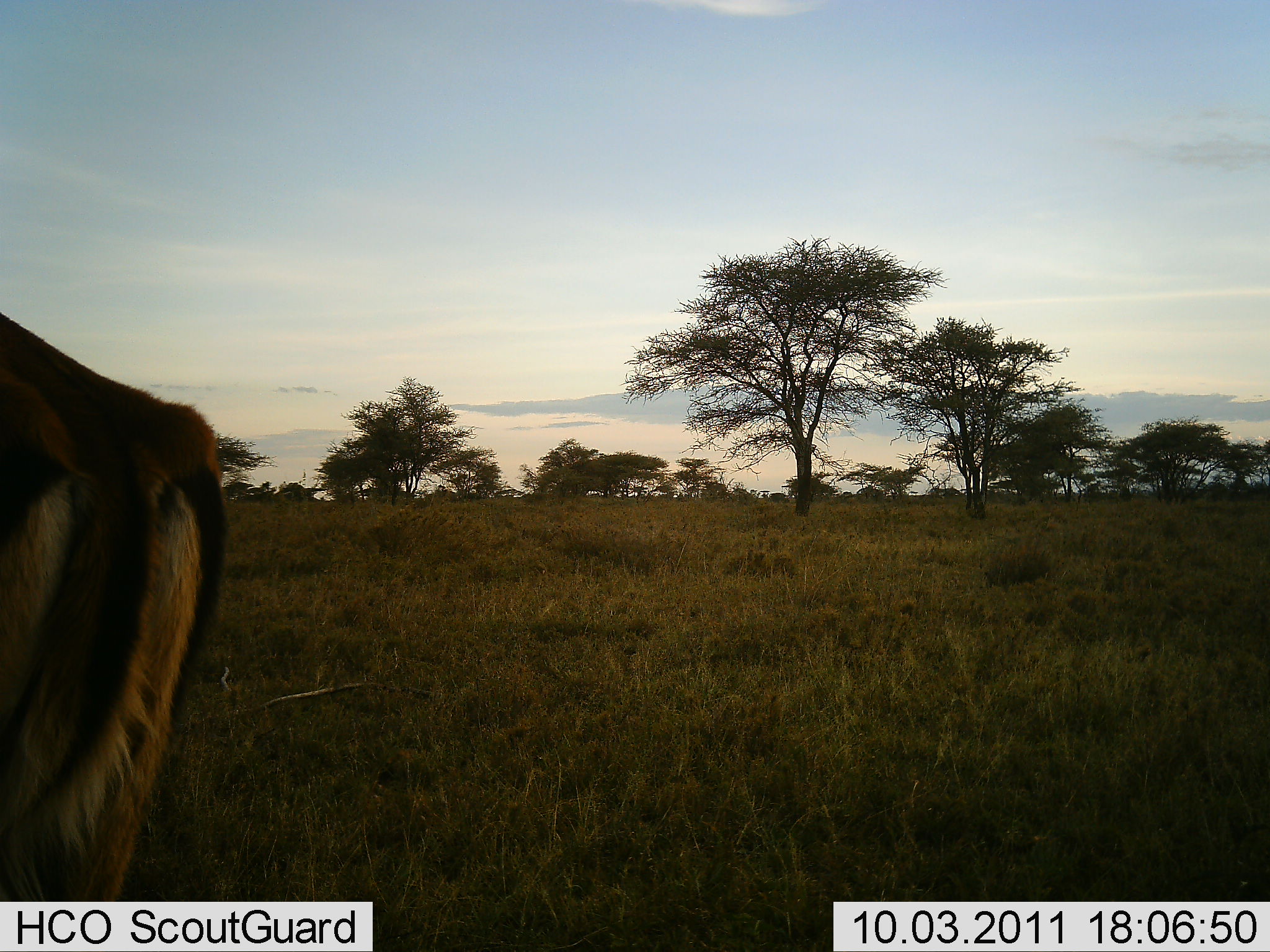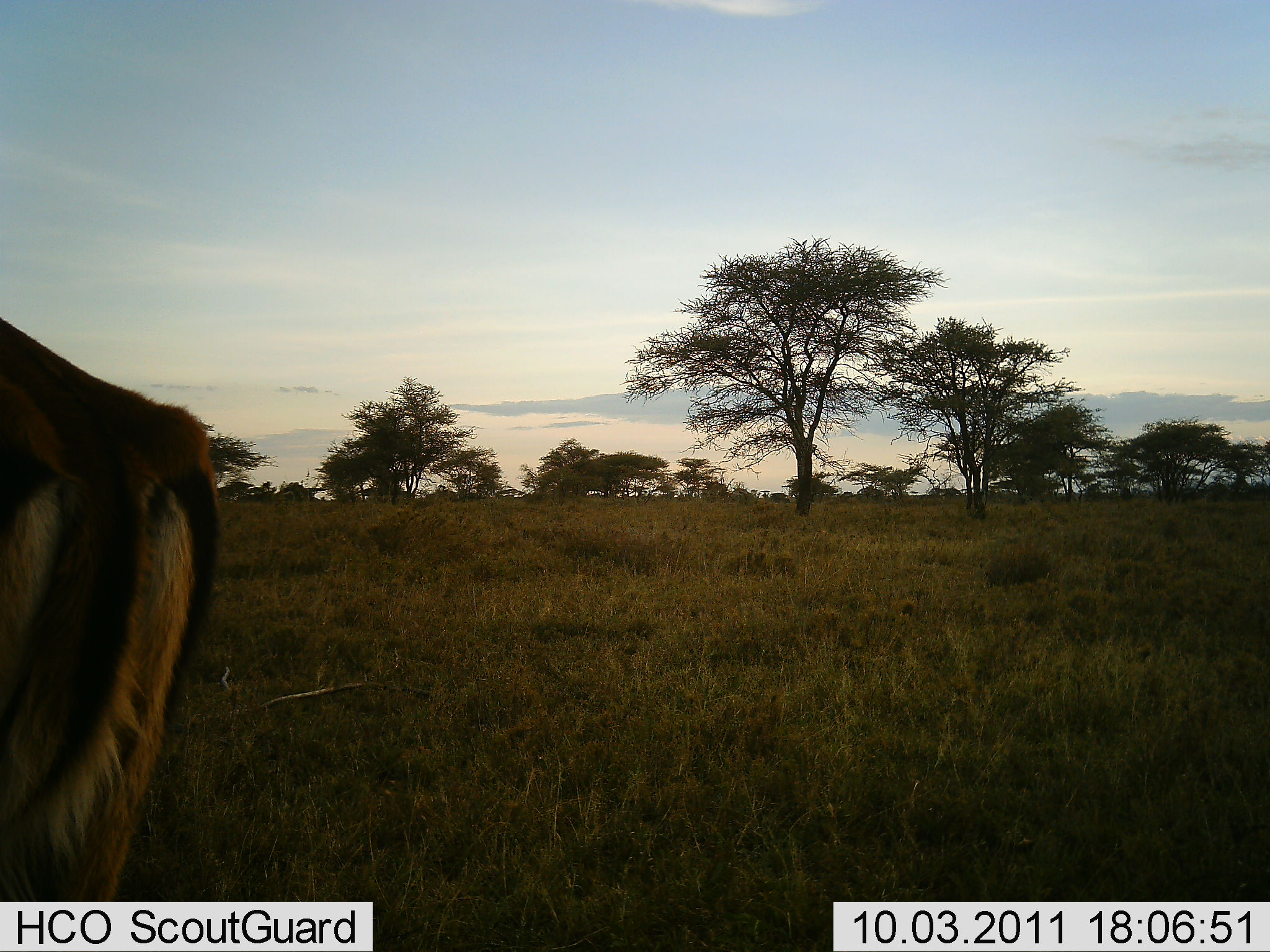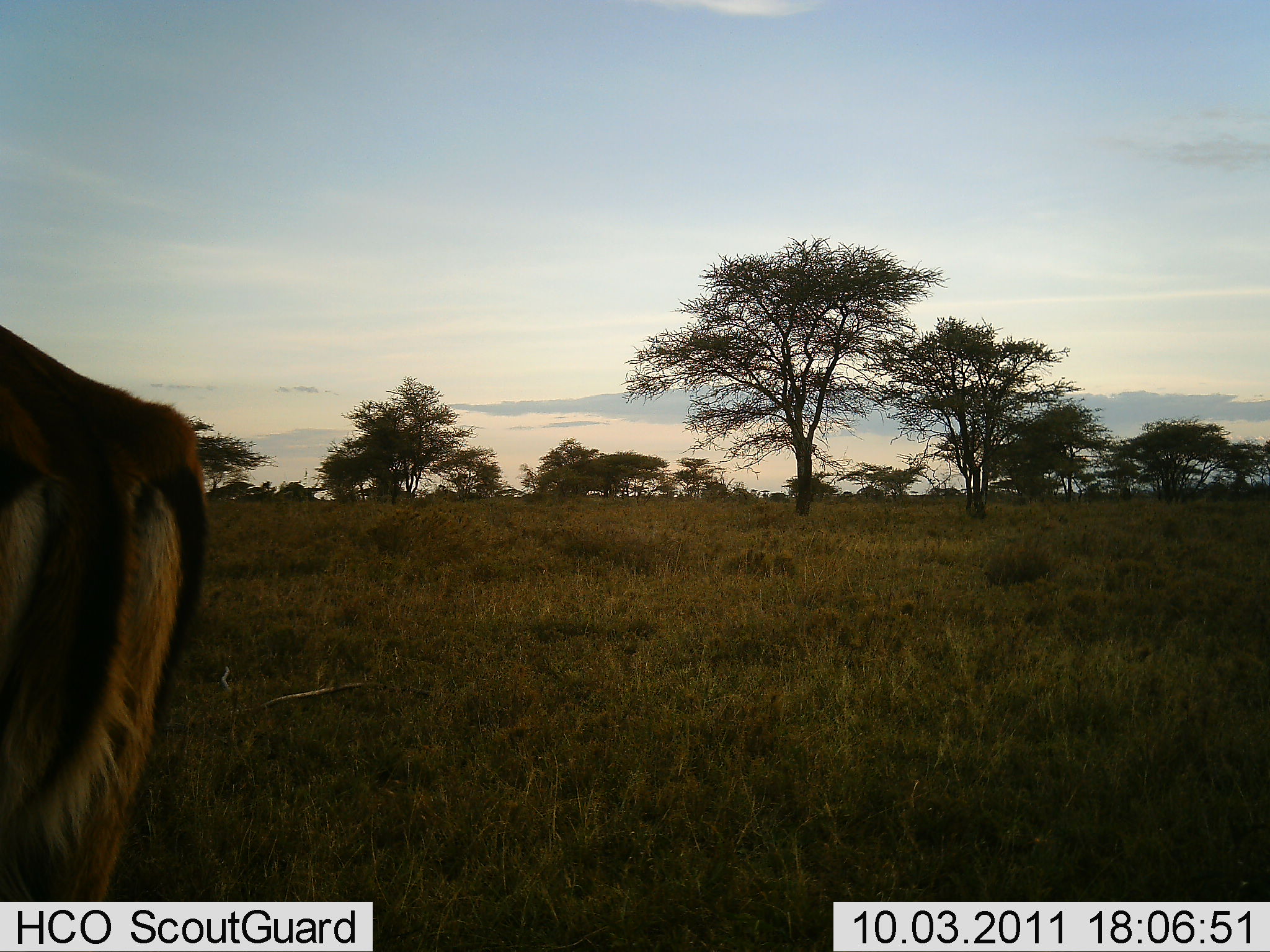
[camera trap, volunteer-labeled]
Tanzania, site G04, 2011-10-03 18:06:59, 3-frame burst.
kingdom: Animalia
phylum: Chordata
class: Mammalia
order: Artiodactyla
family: Bovidae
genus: Eudorcas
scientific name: Eudorcas thomsonii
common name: thomson's gazelle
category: gazellethomsons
Gazellethomsons (thomson's gazelle) (Eudorcas thomsonii), count 1. Behavior (volunteer vote fractions): standing 100%, resting 0%, moving 0%, interacting 0%. Young present (vote fraction): 0%. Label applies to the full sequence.